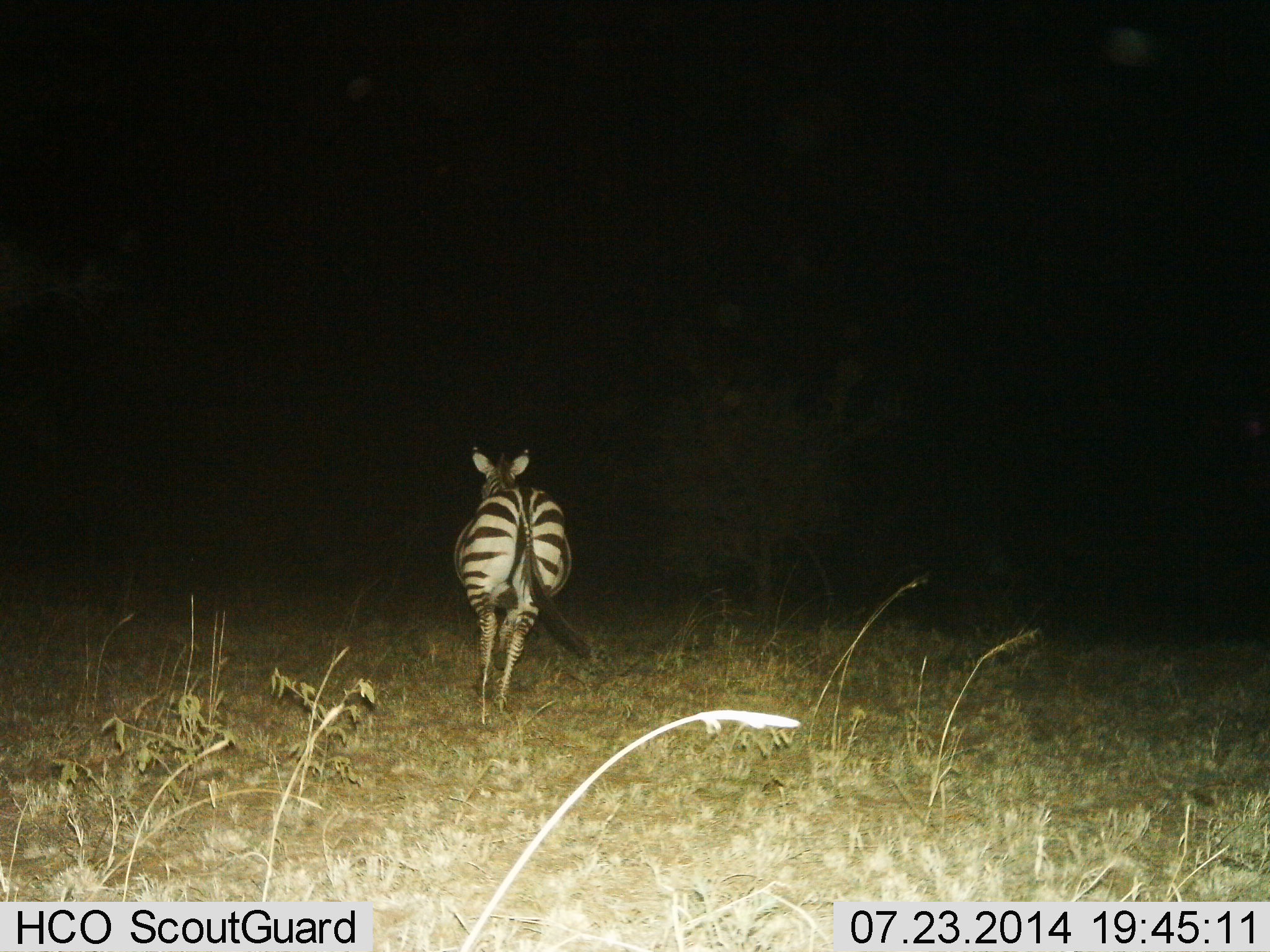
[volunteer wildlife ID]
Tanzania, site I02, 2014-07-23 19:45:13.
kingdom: Animalia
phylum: Chordata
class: Mammalia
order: Perissodactyla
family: Equidae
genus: Equus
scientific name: Equus quagga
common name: plains zebra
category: zebra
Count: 1.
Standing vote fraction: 10%.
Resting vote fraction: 0%.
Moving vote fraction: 90%.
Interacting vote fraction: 0%.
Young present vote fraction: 0%.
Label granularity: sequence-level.